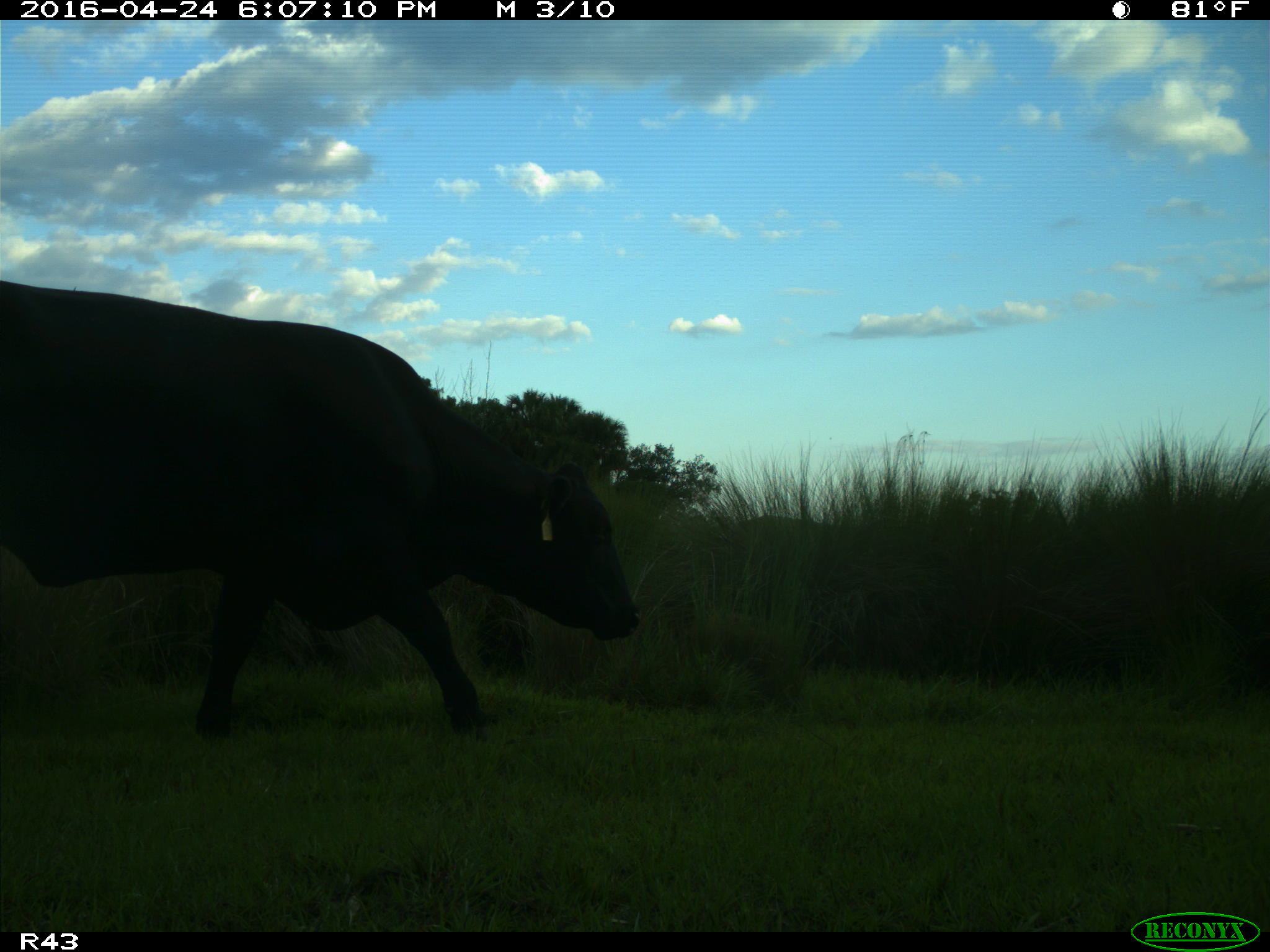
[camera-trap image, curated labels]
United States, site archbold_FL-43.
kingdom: Animalia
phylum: Chordata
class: Mammalia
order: Artiodactyla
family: Bovidae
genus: Bos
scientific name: Bos taurus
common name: domestic cow